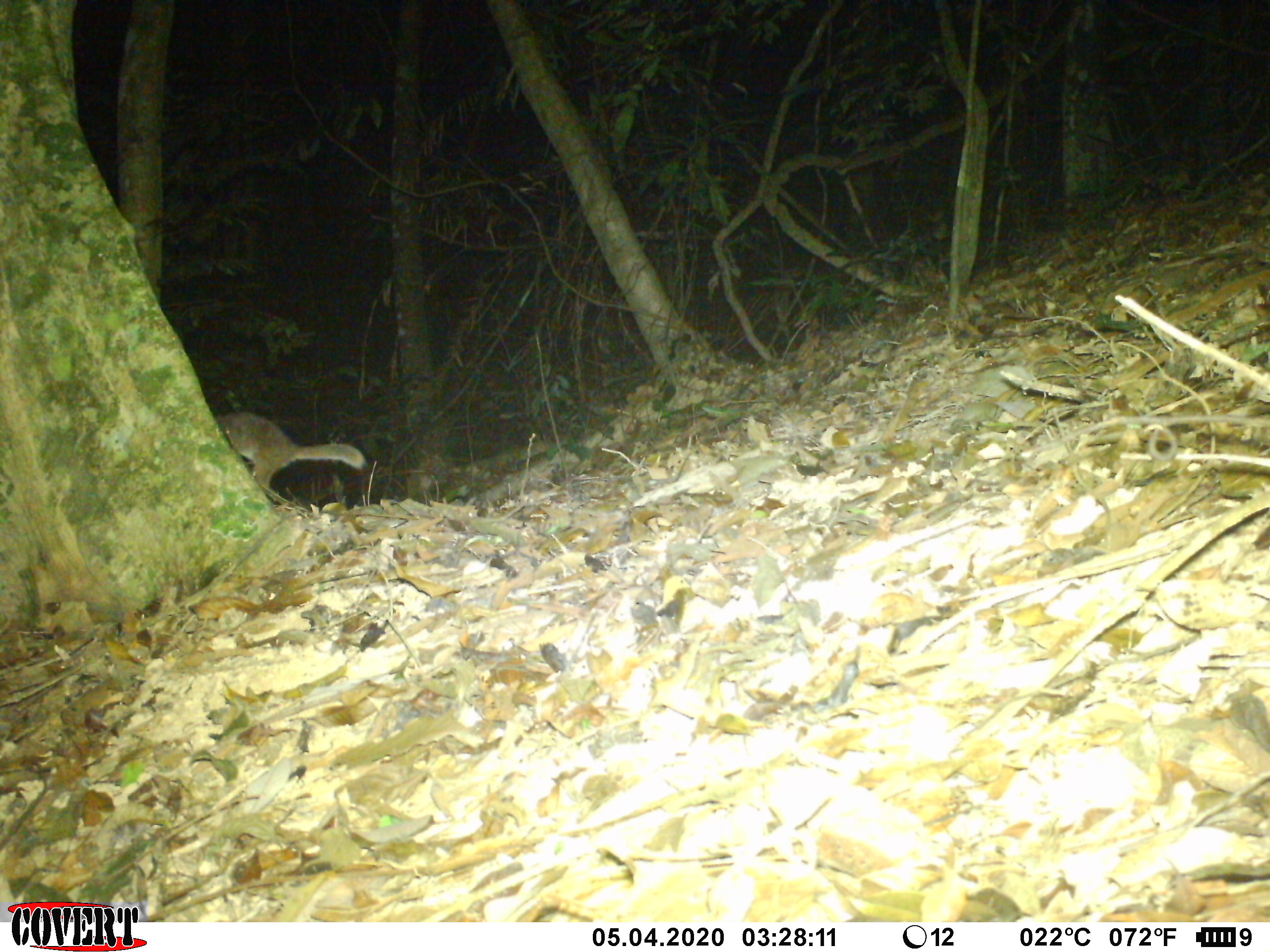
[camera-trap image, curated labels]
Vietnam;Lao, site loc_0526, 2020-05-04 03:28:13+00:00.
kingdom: Animalia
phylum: Chordata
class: Mammalia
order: Carnivora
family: Mustelidae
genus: Melogale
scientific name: Melogale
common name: ferret badger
Ferret badger (Melogale). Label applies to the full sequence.